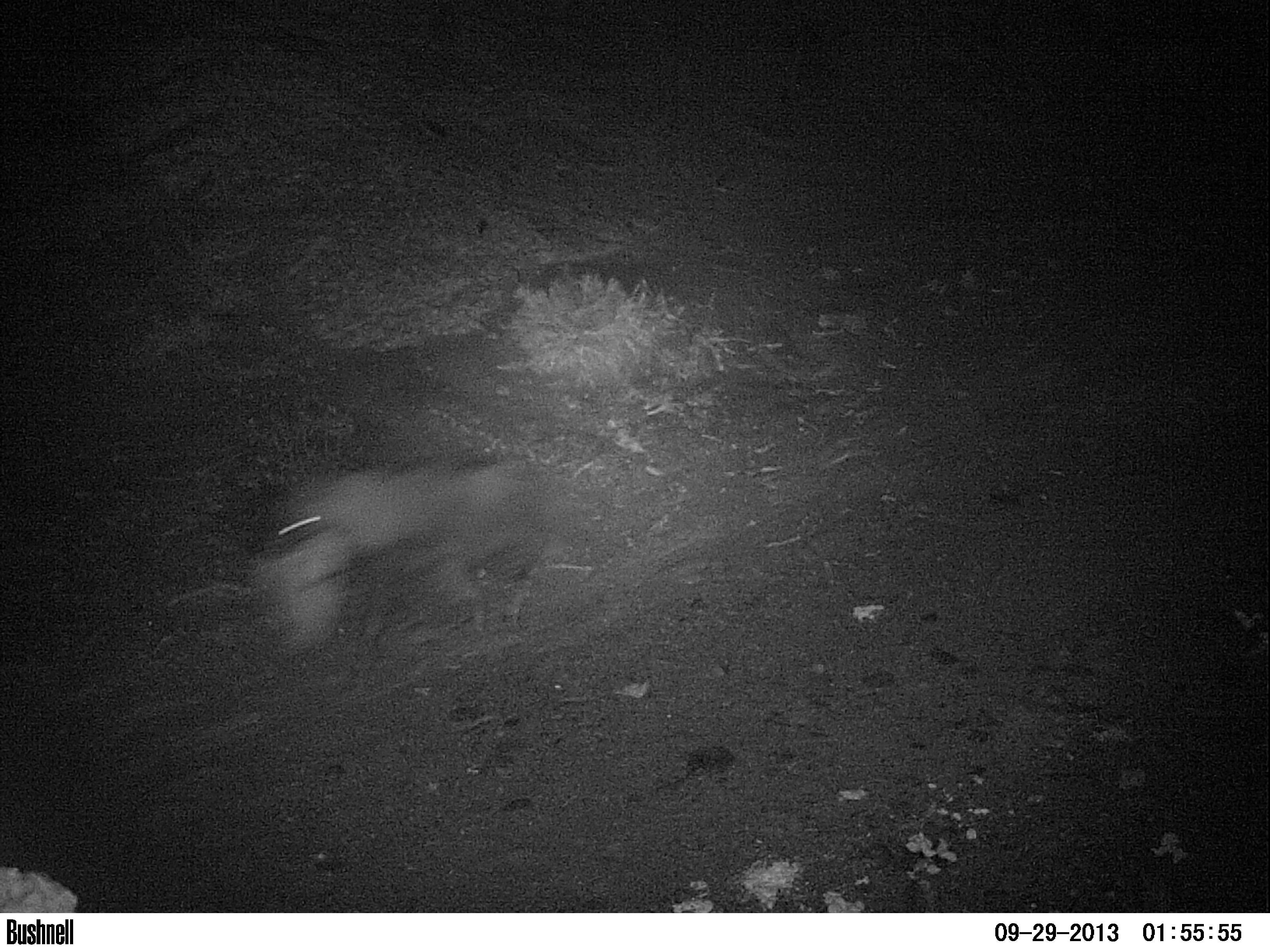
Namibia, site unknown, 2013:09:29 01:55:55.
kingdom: Animalia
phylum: Chordata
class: Mammalia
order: Carnivora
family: Hyaenidae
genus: Parahyaena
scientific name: Parahyaena brunnea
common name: brown hyena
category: hyaena brunnea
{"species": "hyaena brunnea (brown hyena) (Parahyaena brunnea)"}